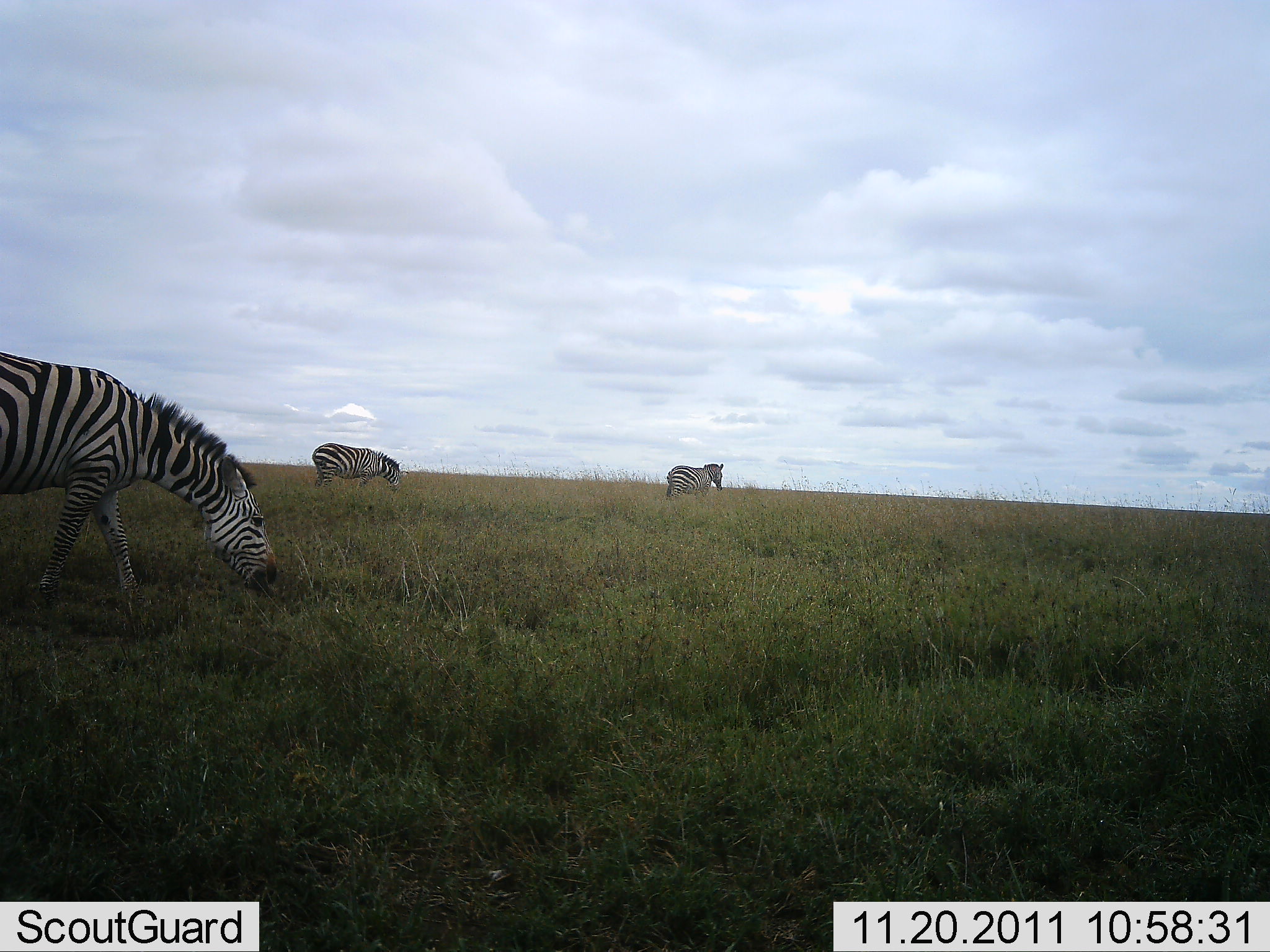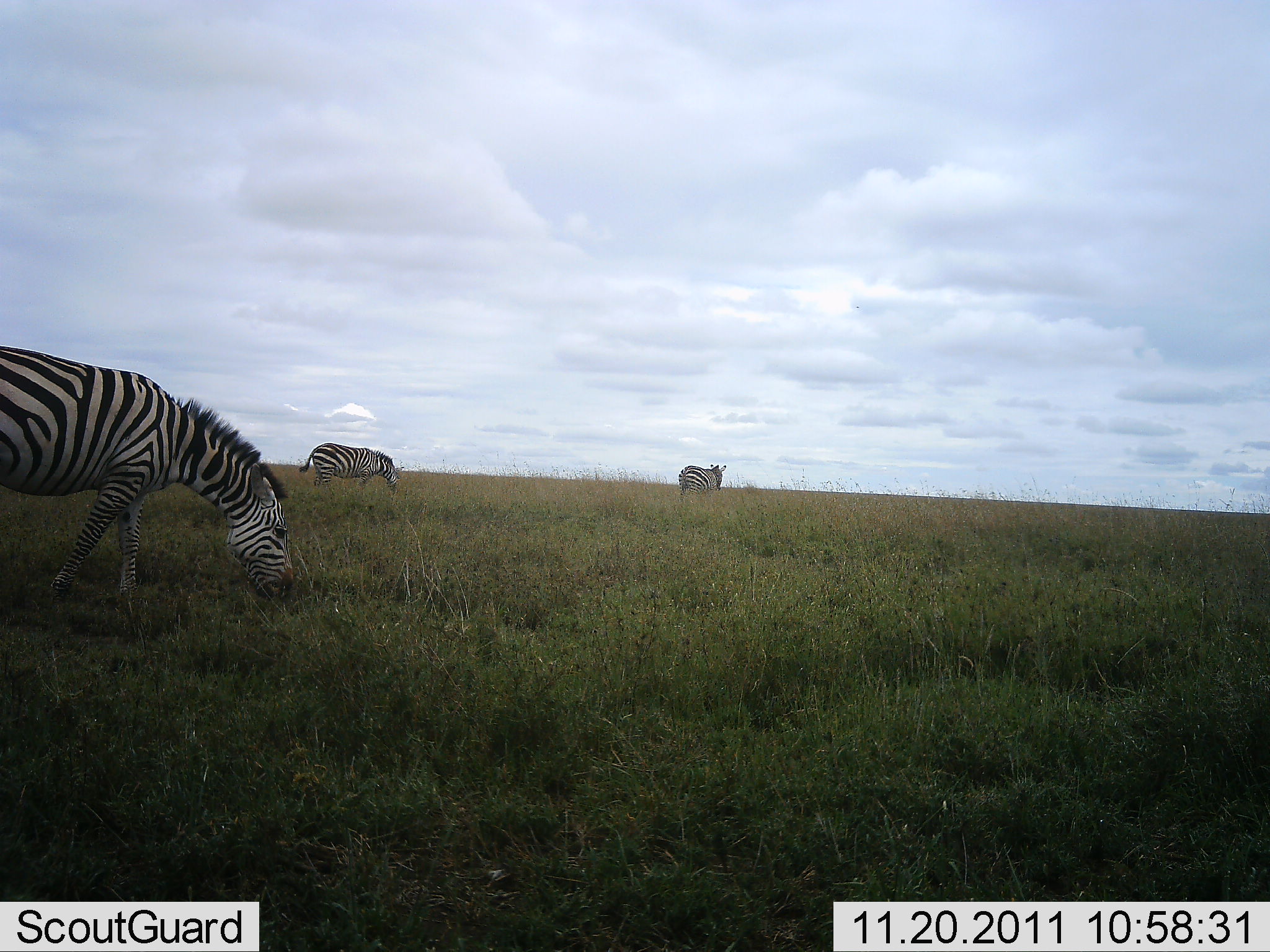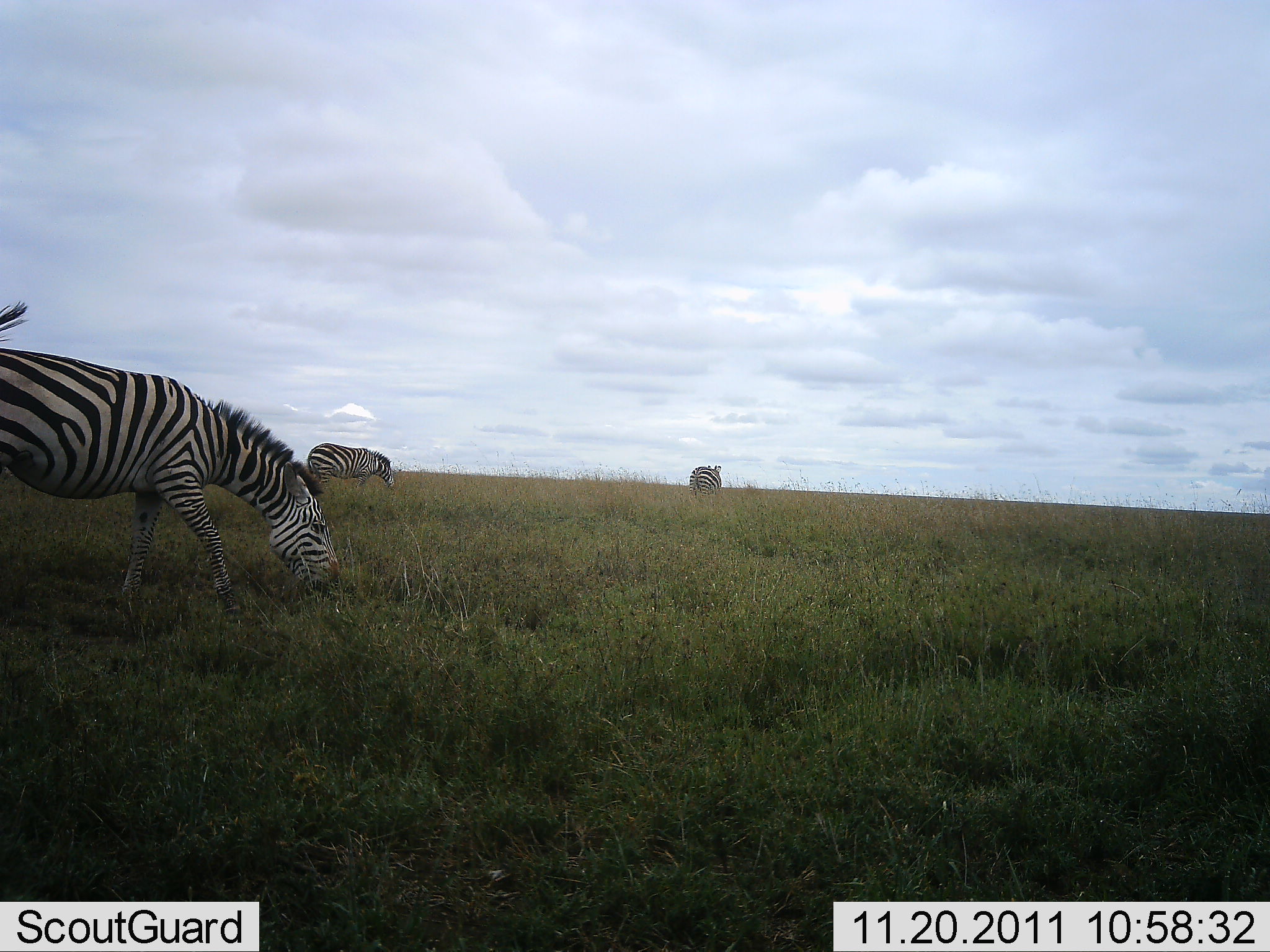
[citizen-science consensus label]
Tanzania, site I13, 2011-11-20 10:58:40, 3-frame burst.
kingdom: Animalia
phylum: Chordata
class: Mammalia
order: Perissodactyla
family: Equidae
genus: Equus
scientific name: Equus quagga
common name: plains zebra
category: zebra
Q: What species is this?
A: Zebra (plains zebra) (Equus quagga).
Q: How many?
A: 3.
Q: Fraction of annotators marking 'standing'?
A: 55%.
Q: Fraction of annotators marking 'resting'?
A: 0%.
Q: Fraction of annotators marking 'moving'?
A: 36%.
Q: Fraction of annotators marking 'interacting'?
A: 0%.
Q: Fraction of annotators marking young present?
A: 0%.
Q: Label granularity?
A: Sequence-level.